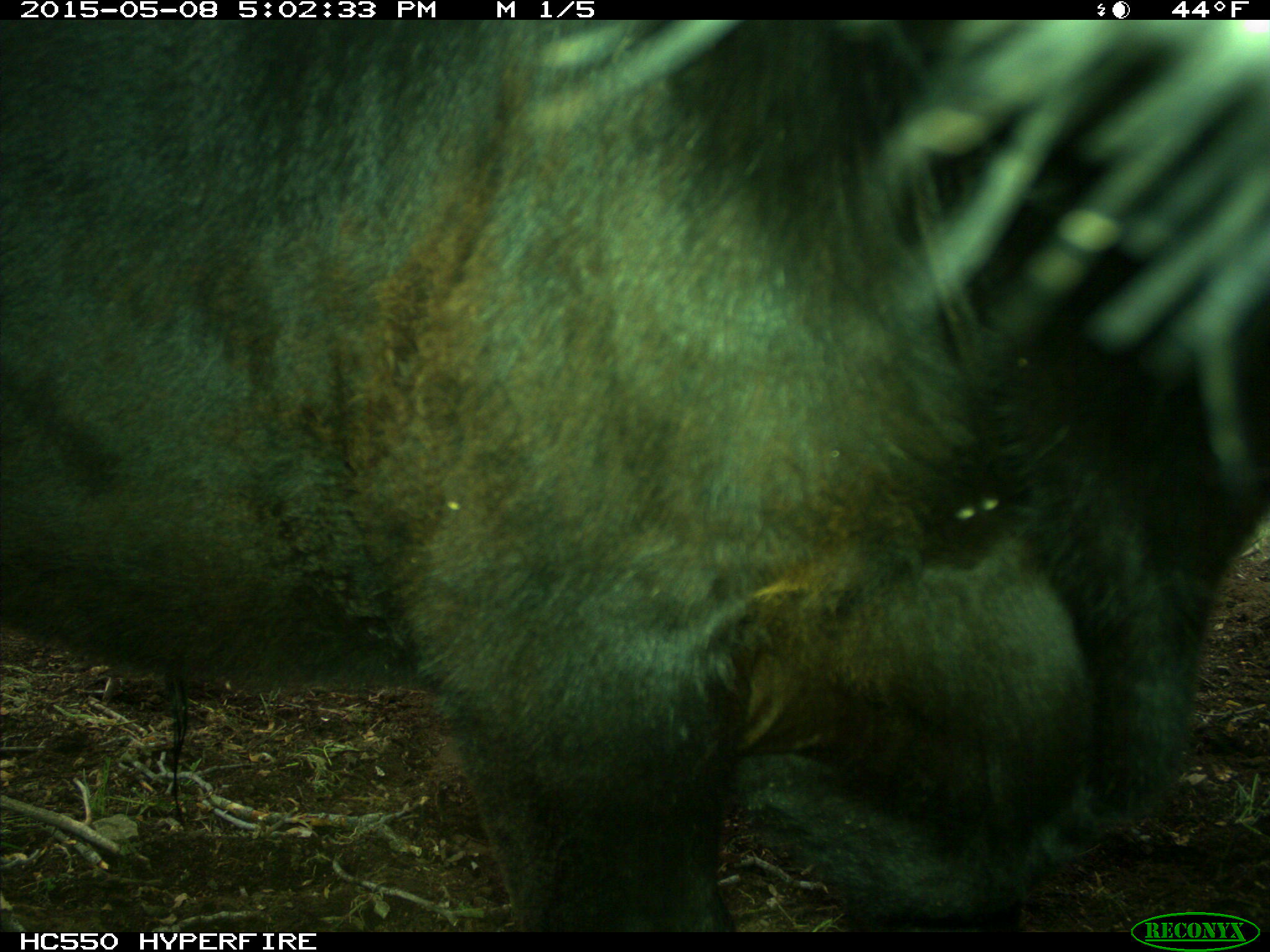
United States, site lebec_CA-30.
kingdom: Animalia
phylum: Chordata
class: Mammalia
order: Artiodactyla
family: Bovidae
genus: Bos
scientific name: Bos taurus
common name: domestic cow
Bos taurus (domestic cow).